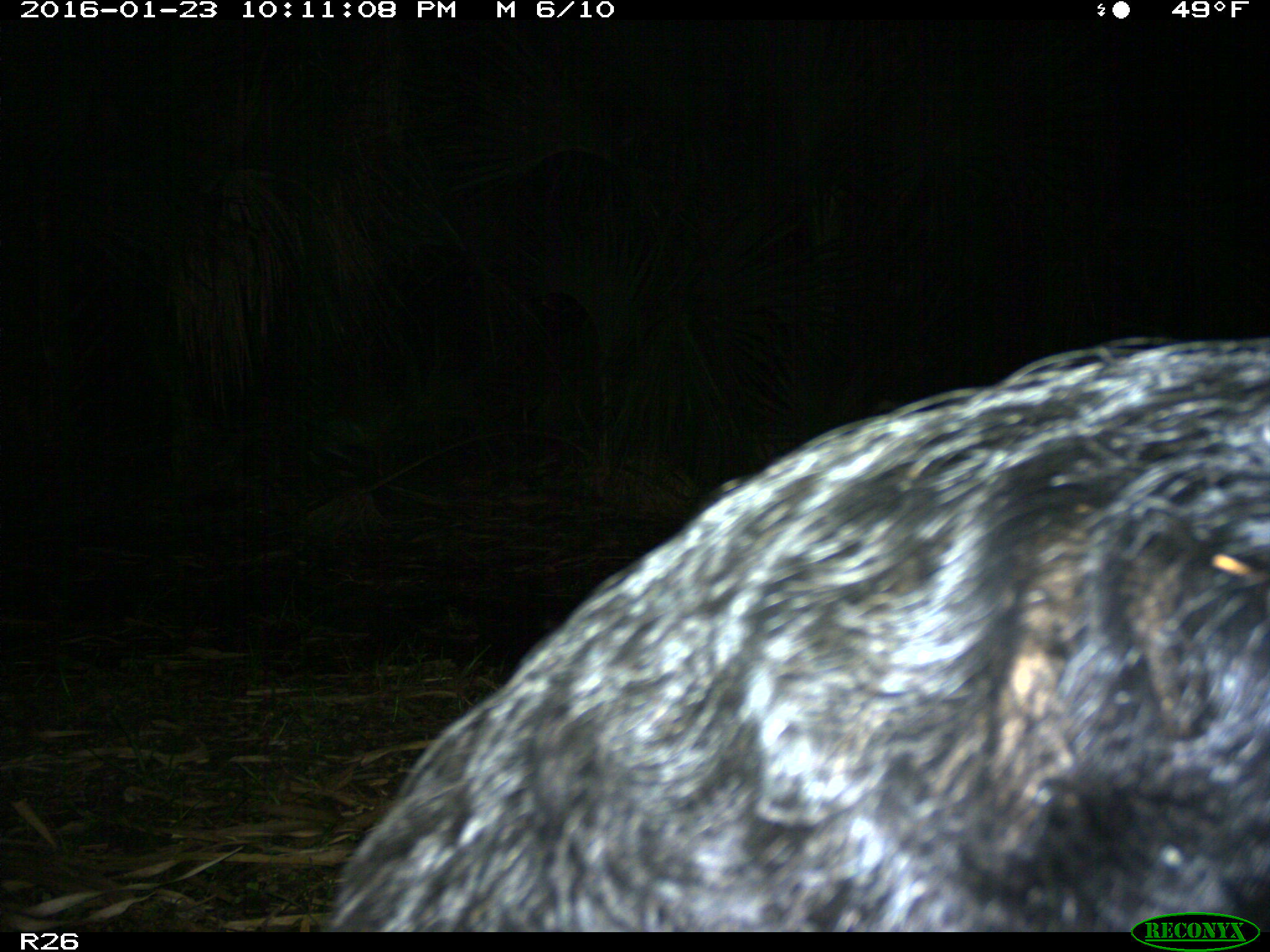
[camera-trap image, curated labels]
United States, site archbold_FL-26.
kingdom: Animalia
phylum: Chordata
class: Mammalia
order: Artiodactyla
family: Suidae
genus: Sus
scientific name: Sus scrofa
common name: wild boar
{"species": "Sus scrofa (wild boar)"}